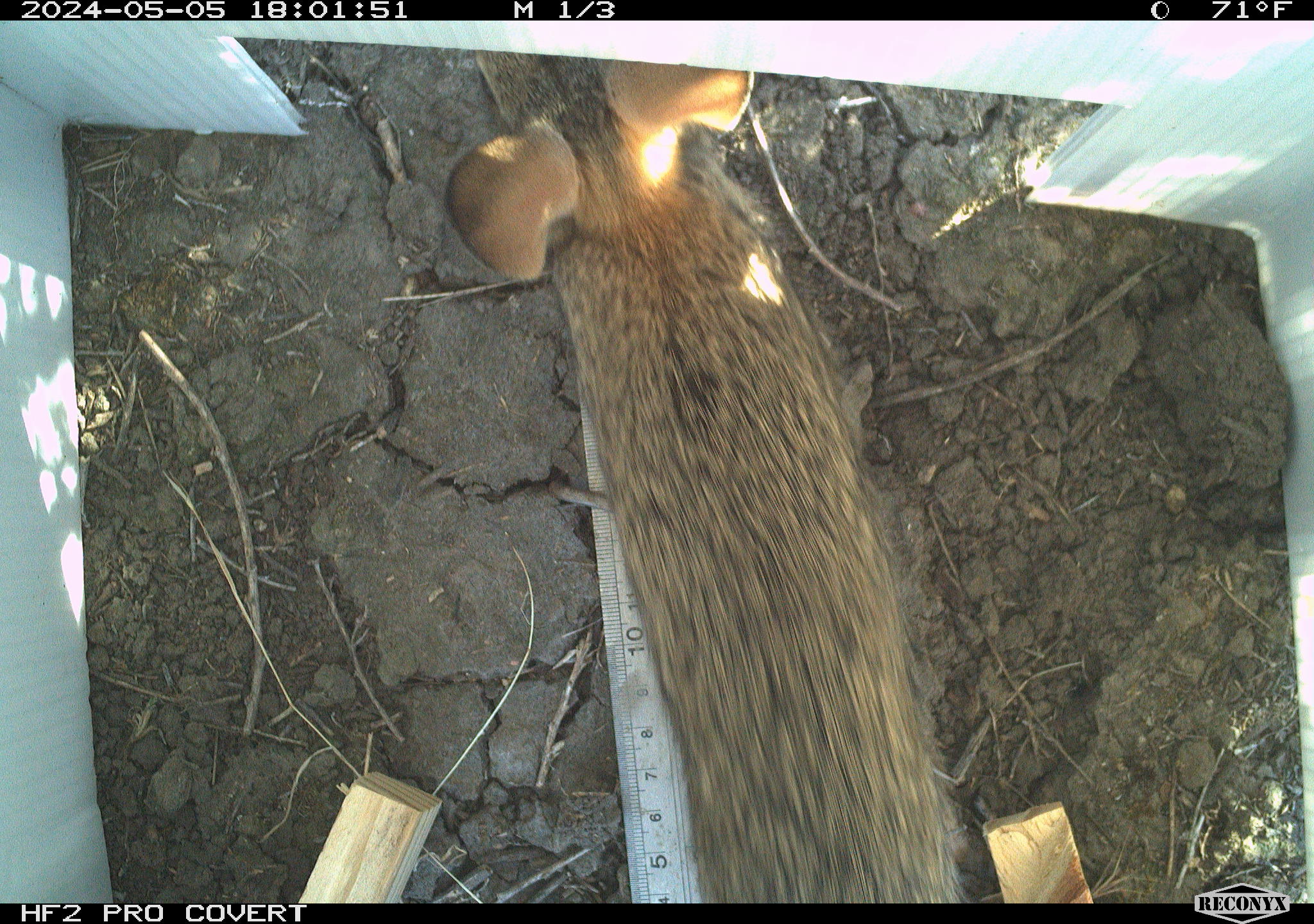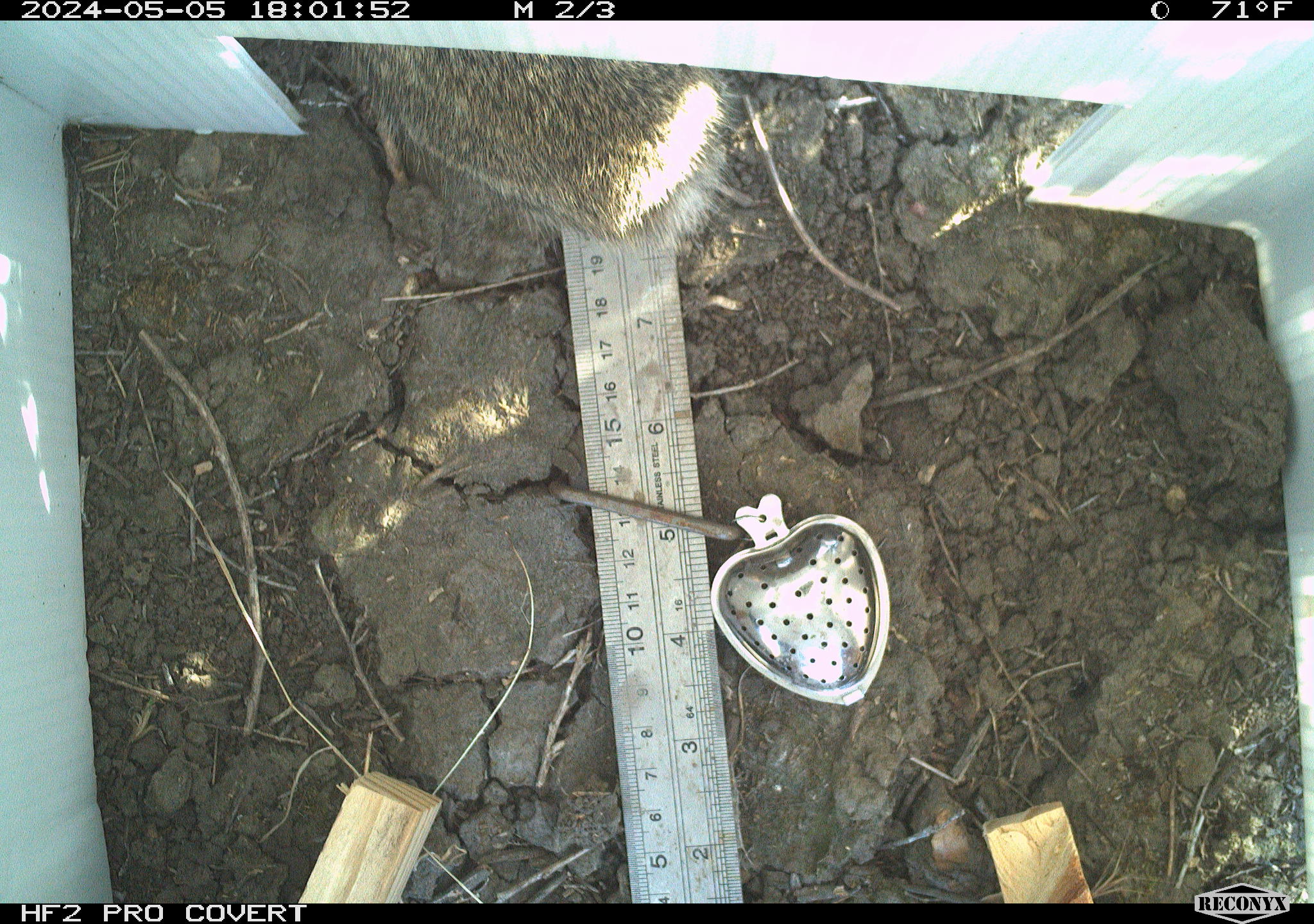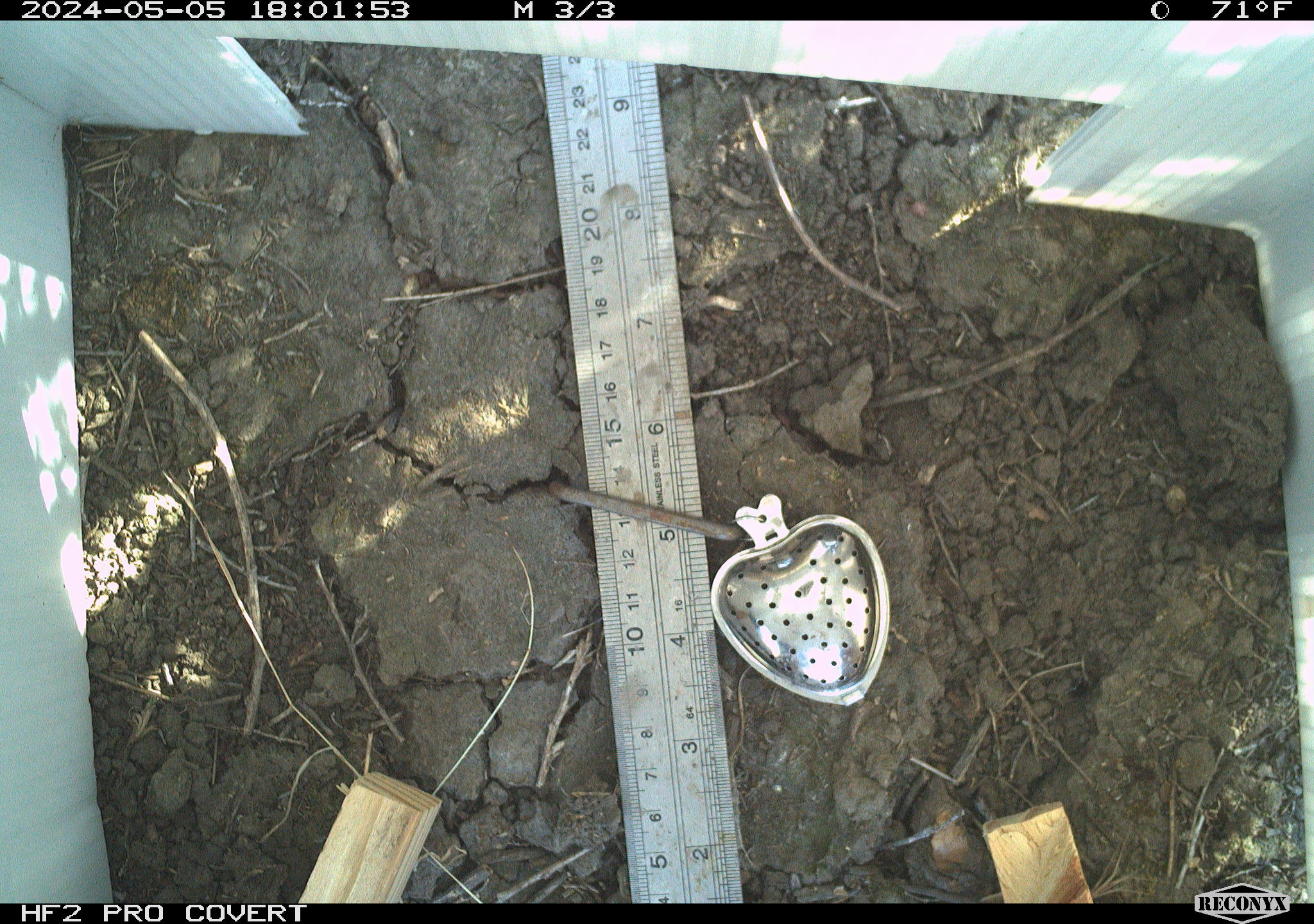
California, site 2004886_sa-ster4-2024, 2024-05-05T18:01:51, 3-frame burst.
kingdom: Animalia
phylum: Chordata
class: Mammalia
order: Lagomorpha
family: Leporidae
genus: Sylvilagus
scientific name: Sylvilagus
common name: cottontail rabbits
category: sylvilagus species